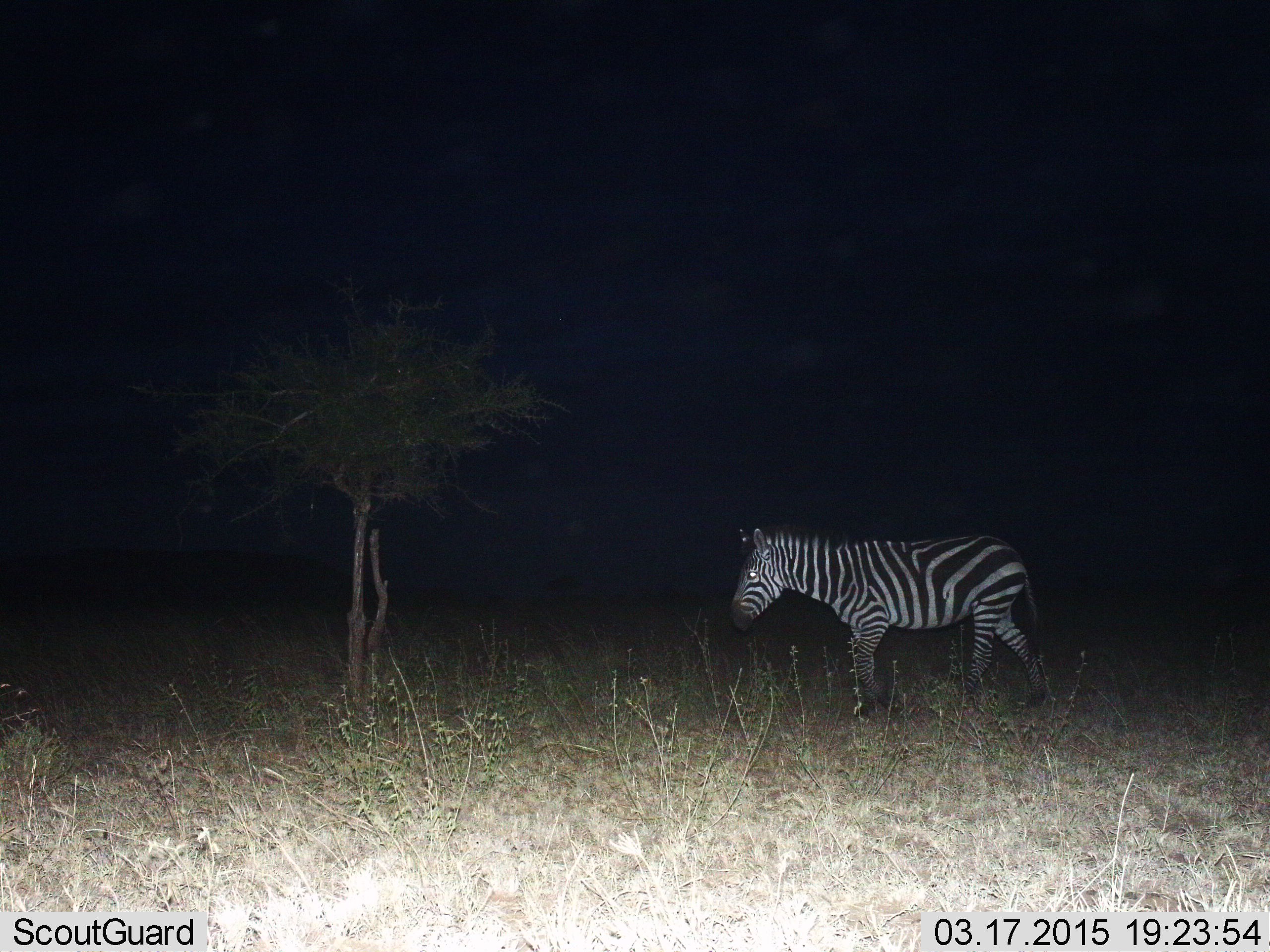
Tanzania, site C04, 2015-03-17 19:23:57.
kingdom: Animalia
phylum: Chordata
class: Mammalia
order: Perissodactyla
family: Equidae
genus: Equus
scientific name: Equus quagga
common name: plains zebra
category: zebra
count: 1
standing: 20%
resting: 0%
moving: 80%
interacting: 0%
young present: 0%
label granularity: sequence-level